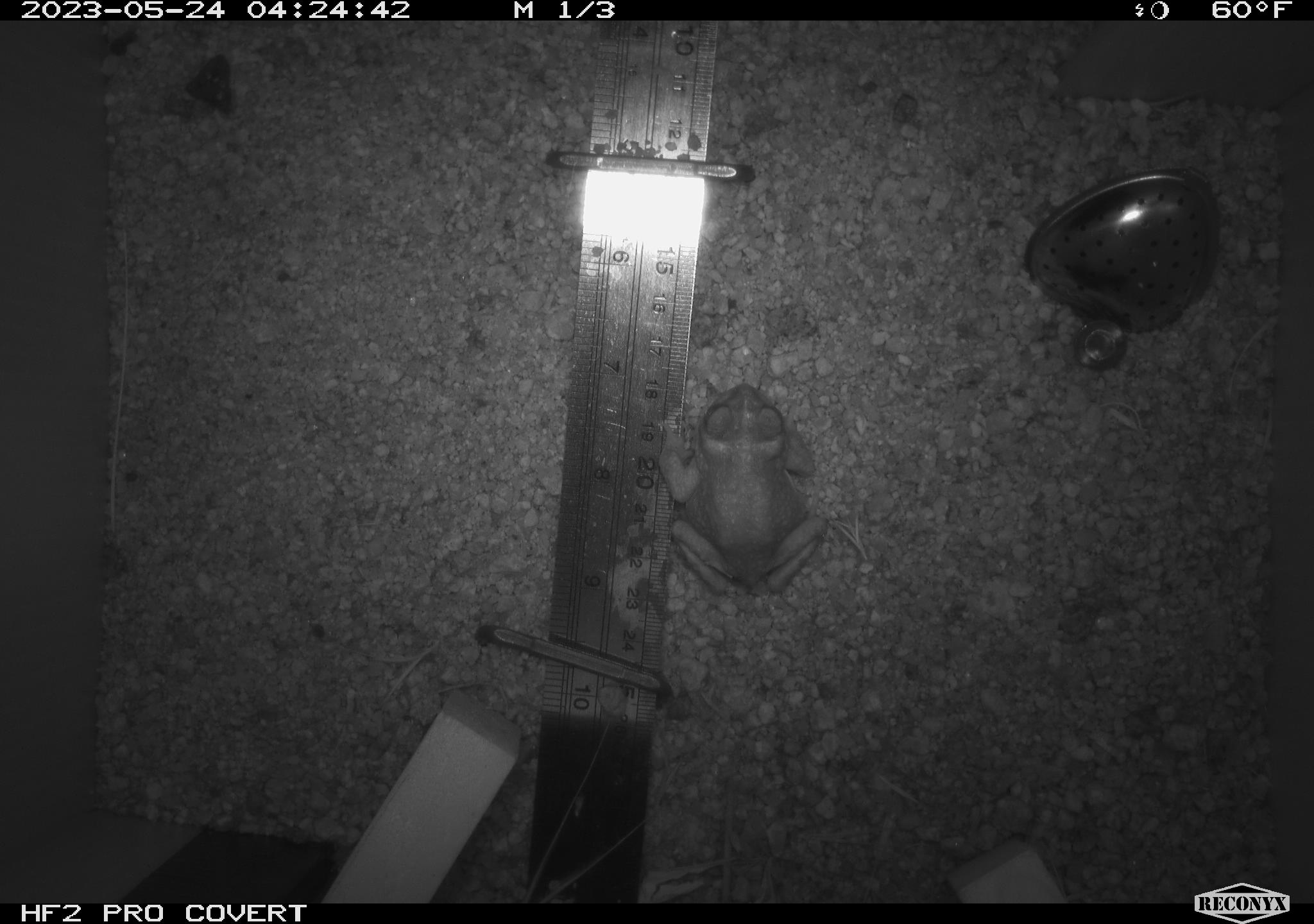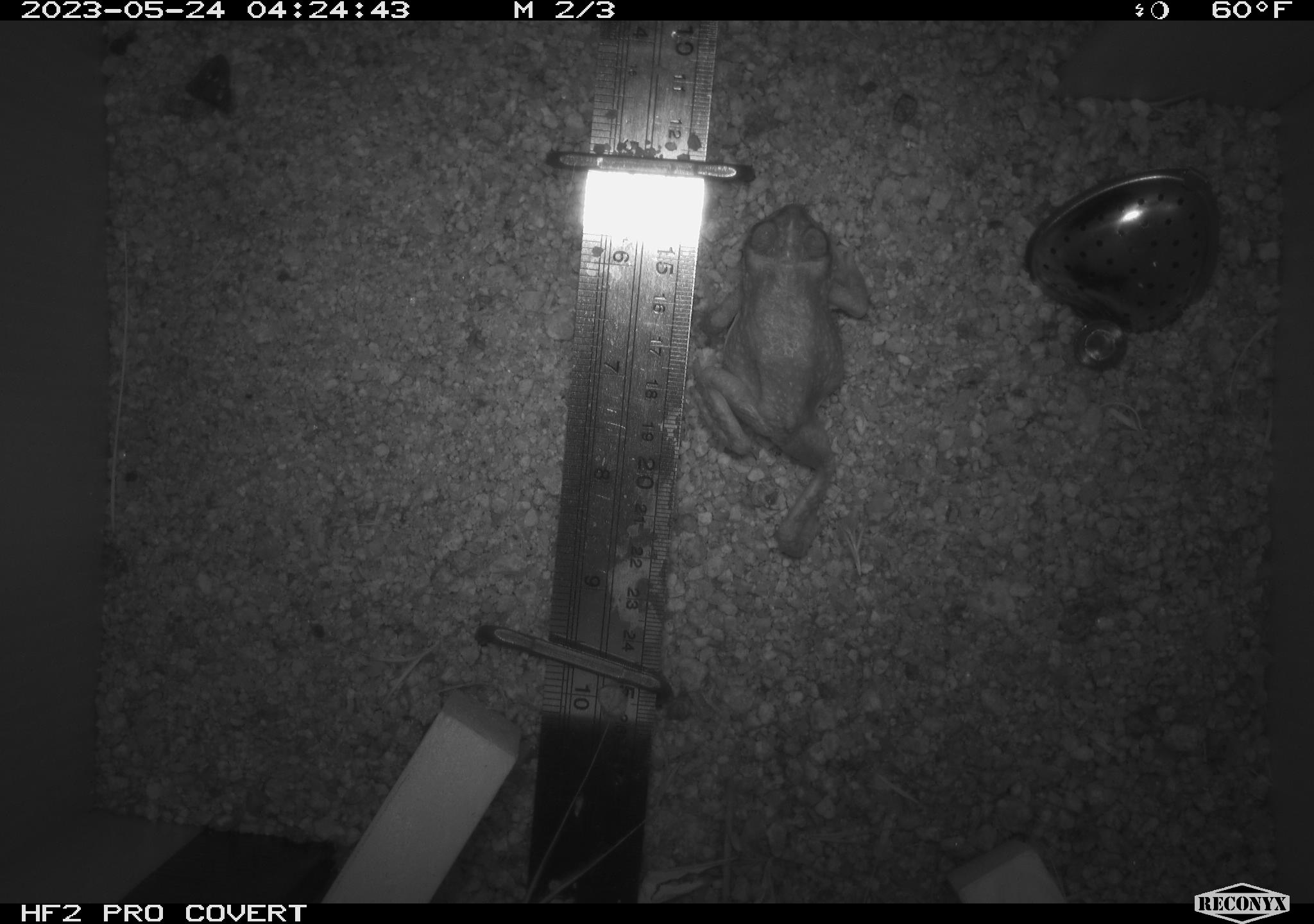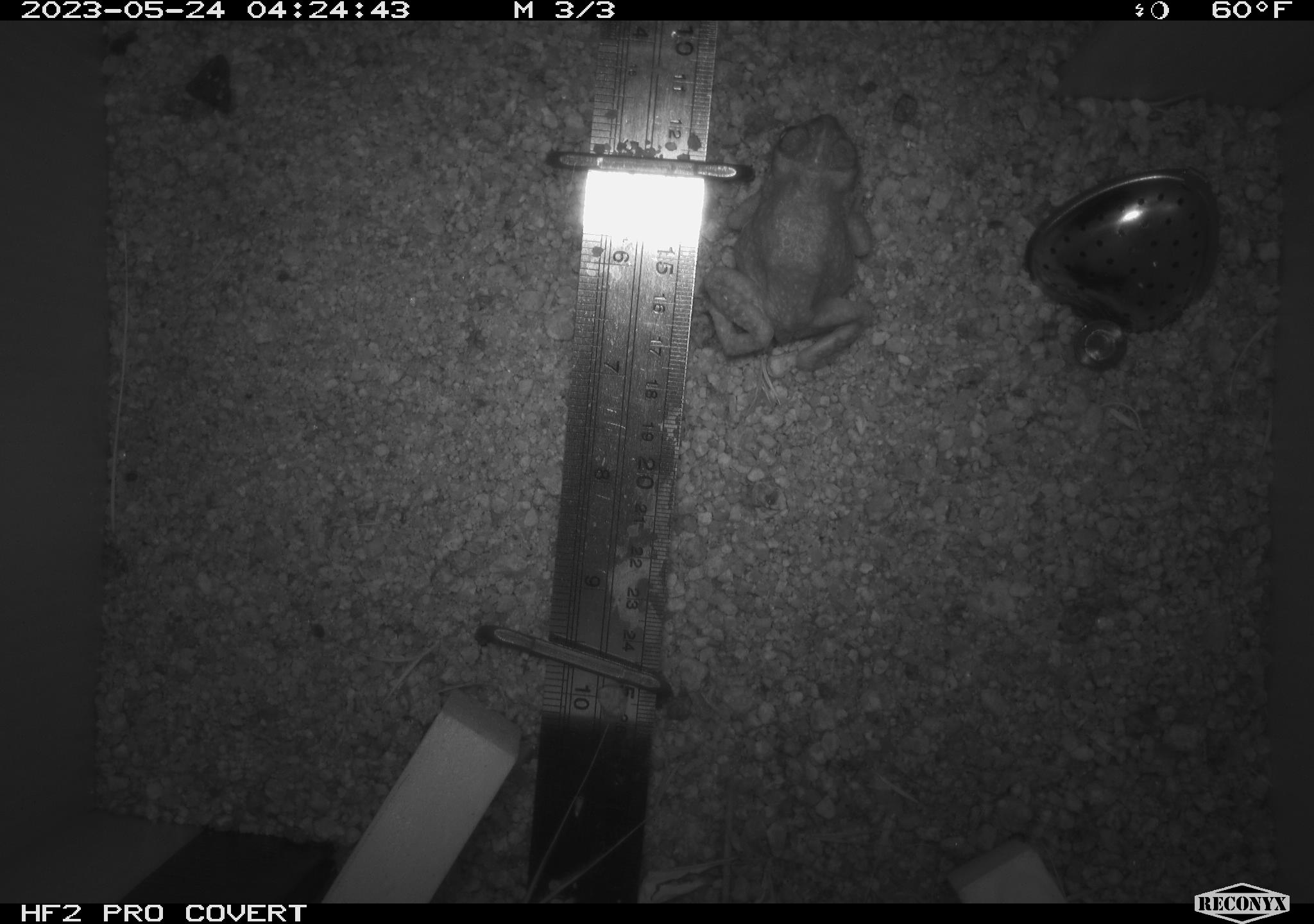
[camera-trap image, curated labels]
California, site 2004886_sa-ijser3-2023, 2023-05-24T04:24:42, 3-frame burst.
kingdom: Animalia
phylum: Chordata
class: Amphibia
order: Anura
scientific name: Anura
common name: frogs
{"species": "frogs (Anura)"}